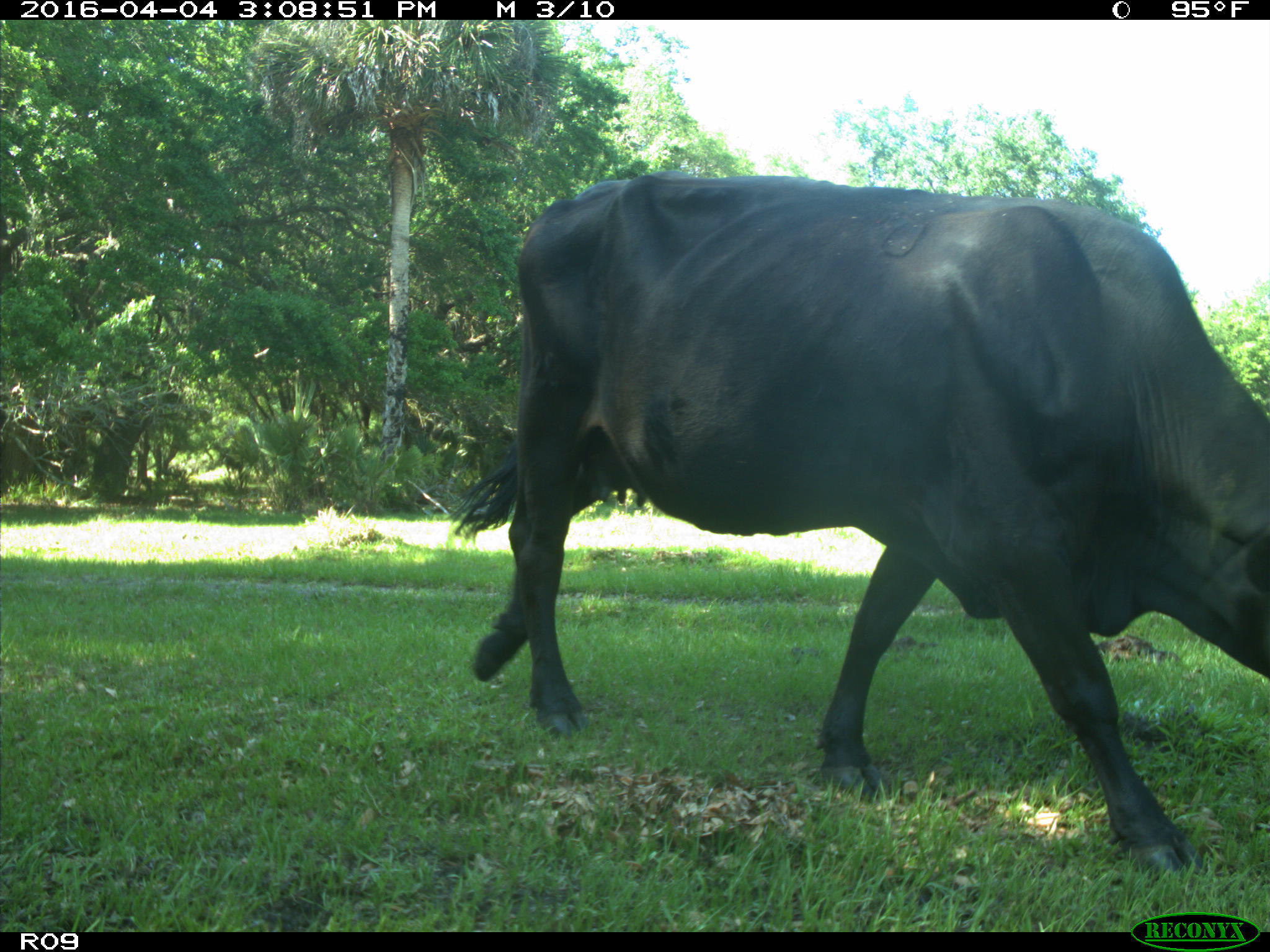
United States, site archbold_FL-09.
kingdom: Animalia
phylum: Chordata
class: Mammalia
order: Artiodactyla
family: Bovidae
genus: Bos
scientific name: Bos taurus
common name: domestic cow